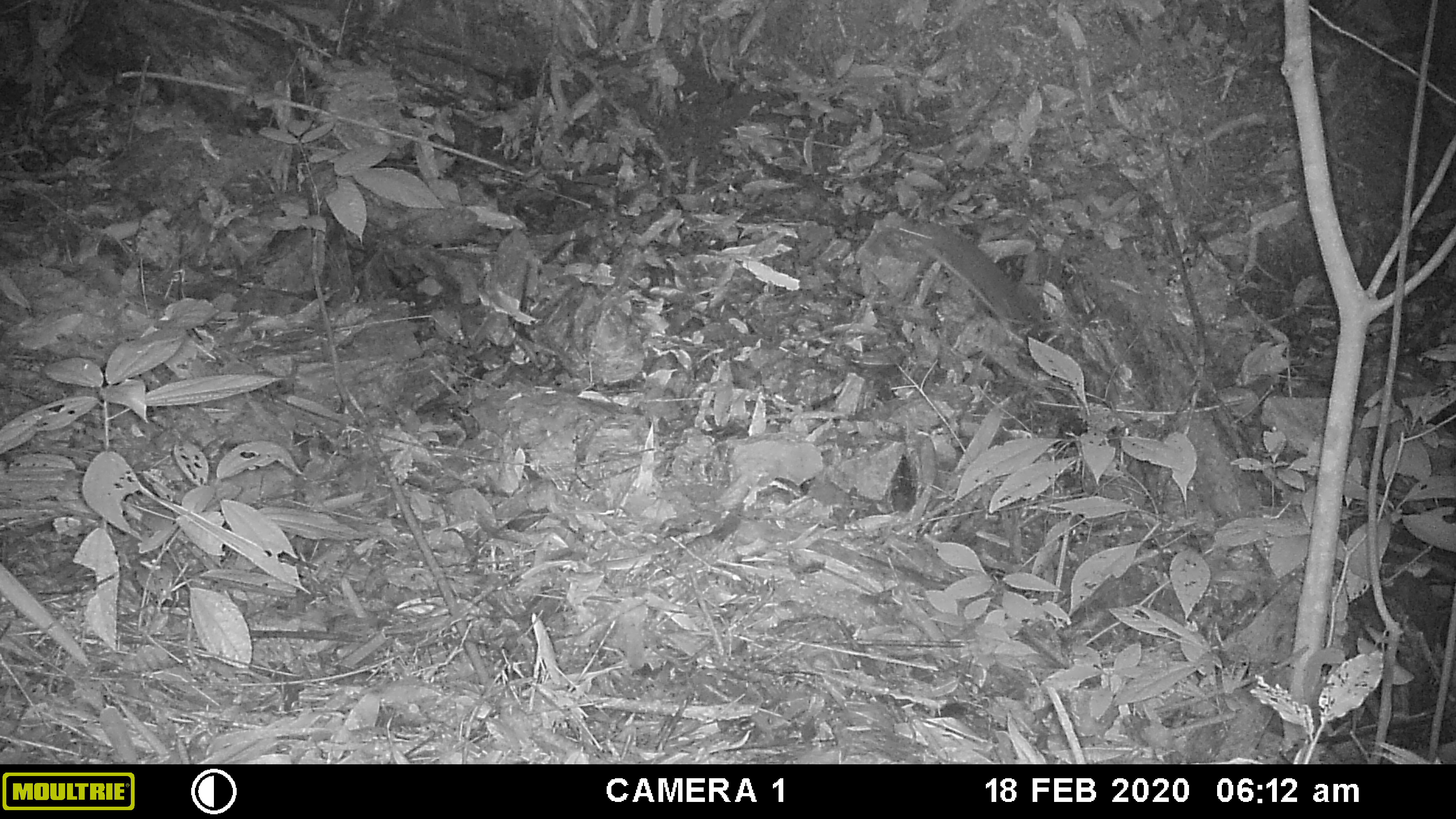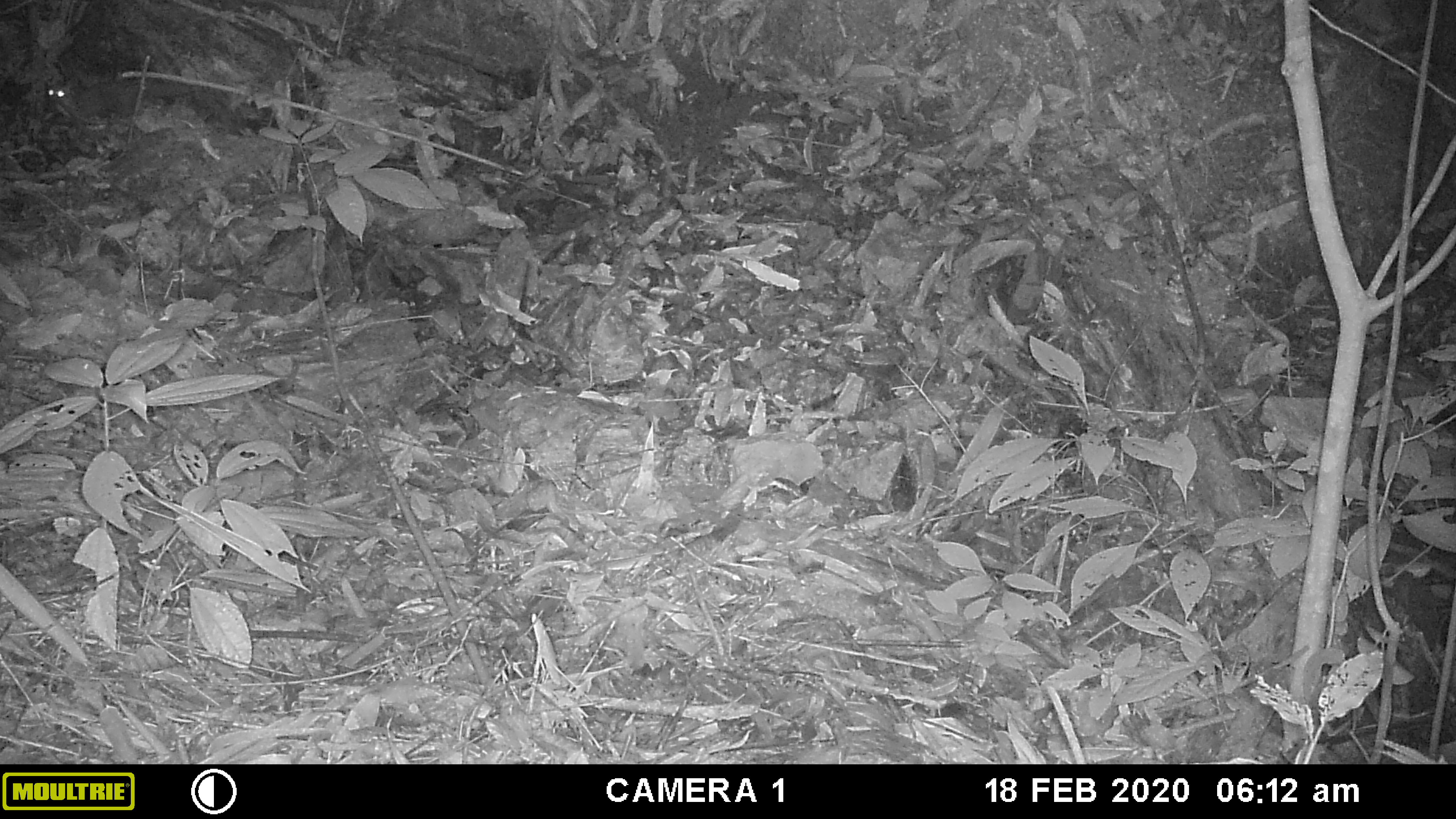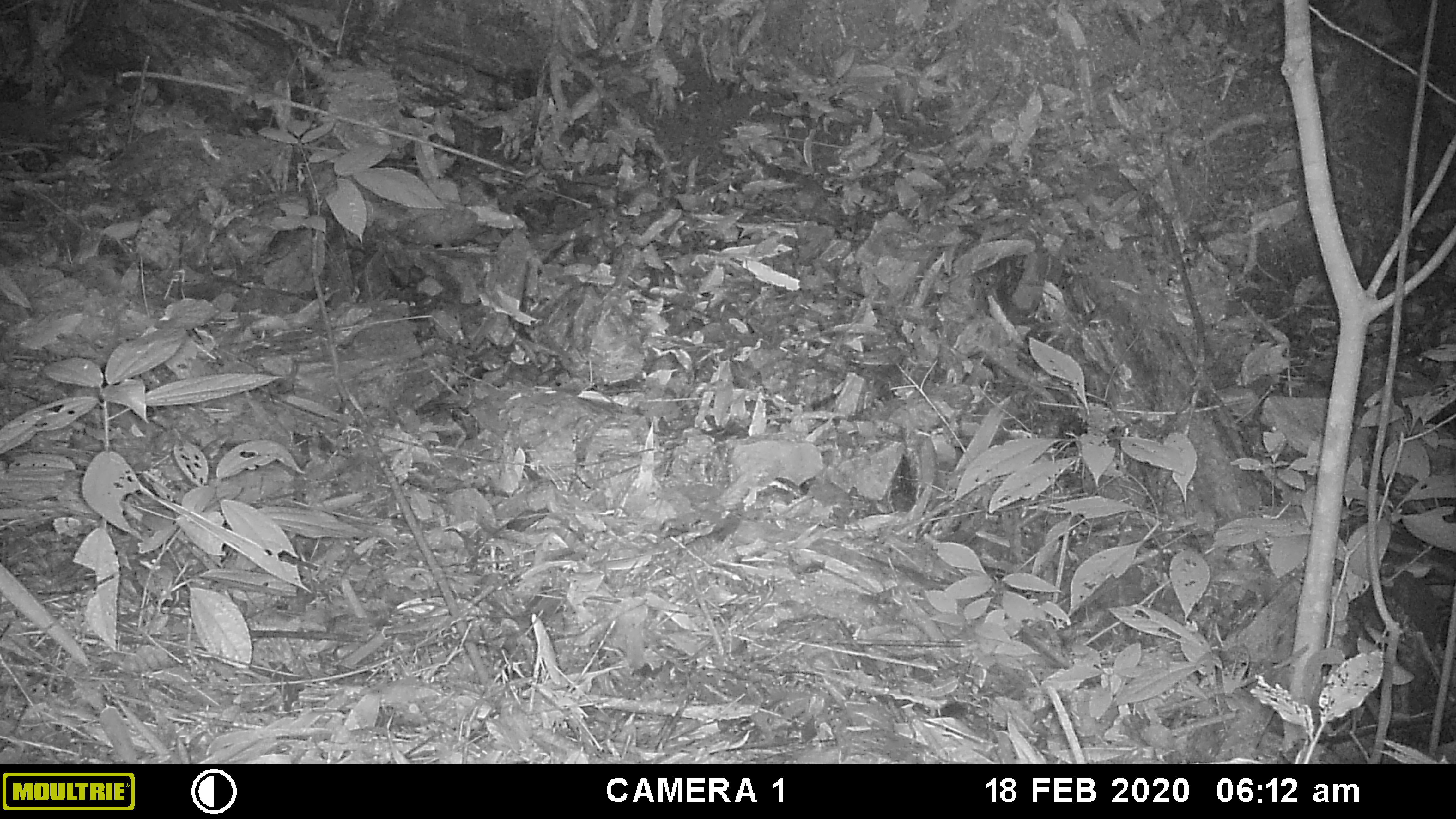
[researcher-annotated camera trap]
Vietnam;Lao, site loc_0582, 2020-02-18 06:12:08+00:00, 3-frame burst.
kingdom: Animalia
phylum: Chordata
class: Mammalia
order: Rodentia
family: Muridae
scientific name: Muridae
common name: old-world mice and rats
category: unidentified murid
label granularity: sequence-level